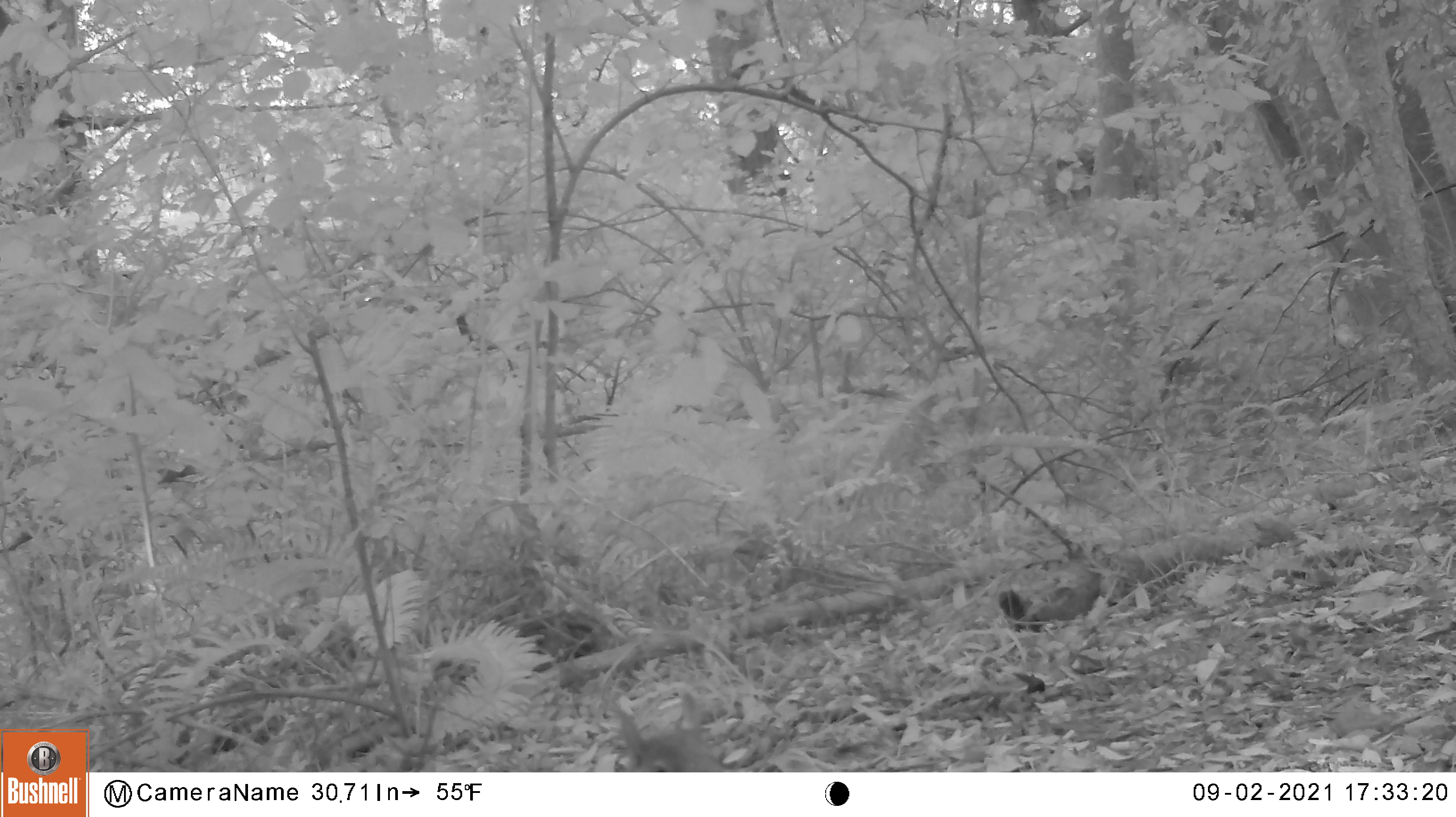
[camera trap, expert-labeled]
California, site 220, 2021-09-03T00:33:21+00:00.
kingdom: Animalia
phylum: Chordata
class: Mammalia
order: Rodentia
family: Sciuridae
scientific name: Sciuridae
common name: squirrel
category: unknown squirrel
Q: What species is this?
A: Unknown squirrel (squirrel) (Sciuridae).